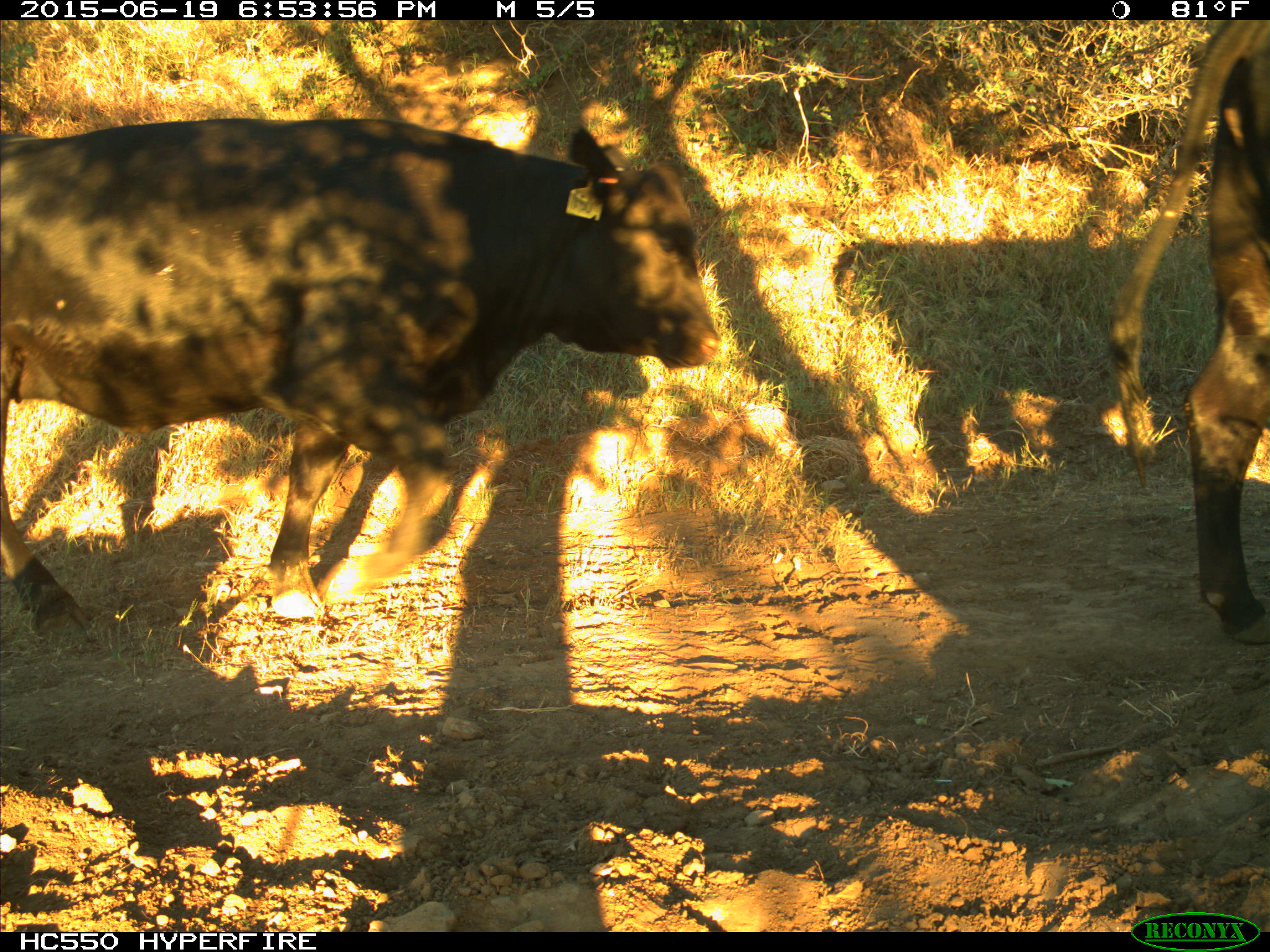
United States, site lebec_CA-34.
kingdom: Animalia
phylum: Chordata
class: Mammalia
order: Artiodactyla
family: Bovidae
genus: Bos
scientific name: Bos taurus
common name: domestic cow